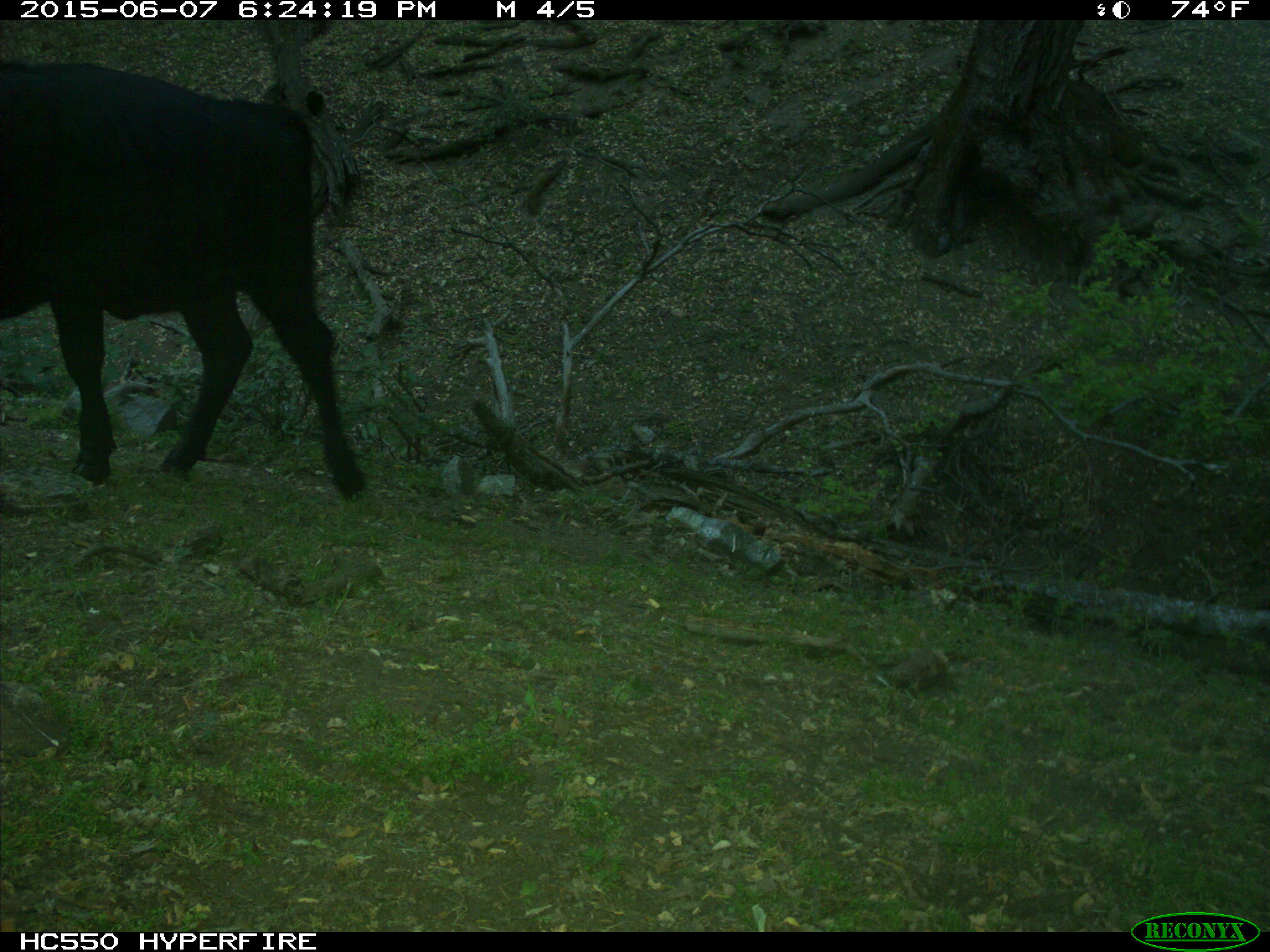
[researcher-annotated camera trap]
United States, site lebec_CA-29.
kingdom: Animalia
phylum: Chordata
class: Mammalia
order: Artiodactyla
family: Bovidae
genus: Bos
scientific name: Bos taurus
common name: domestic cow